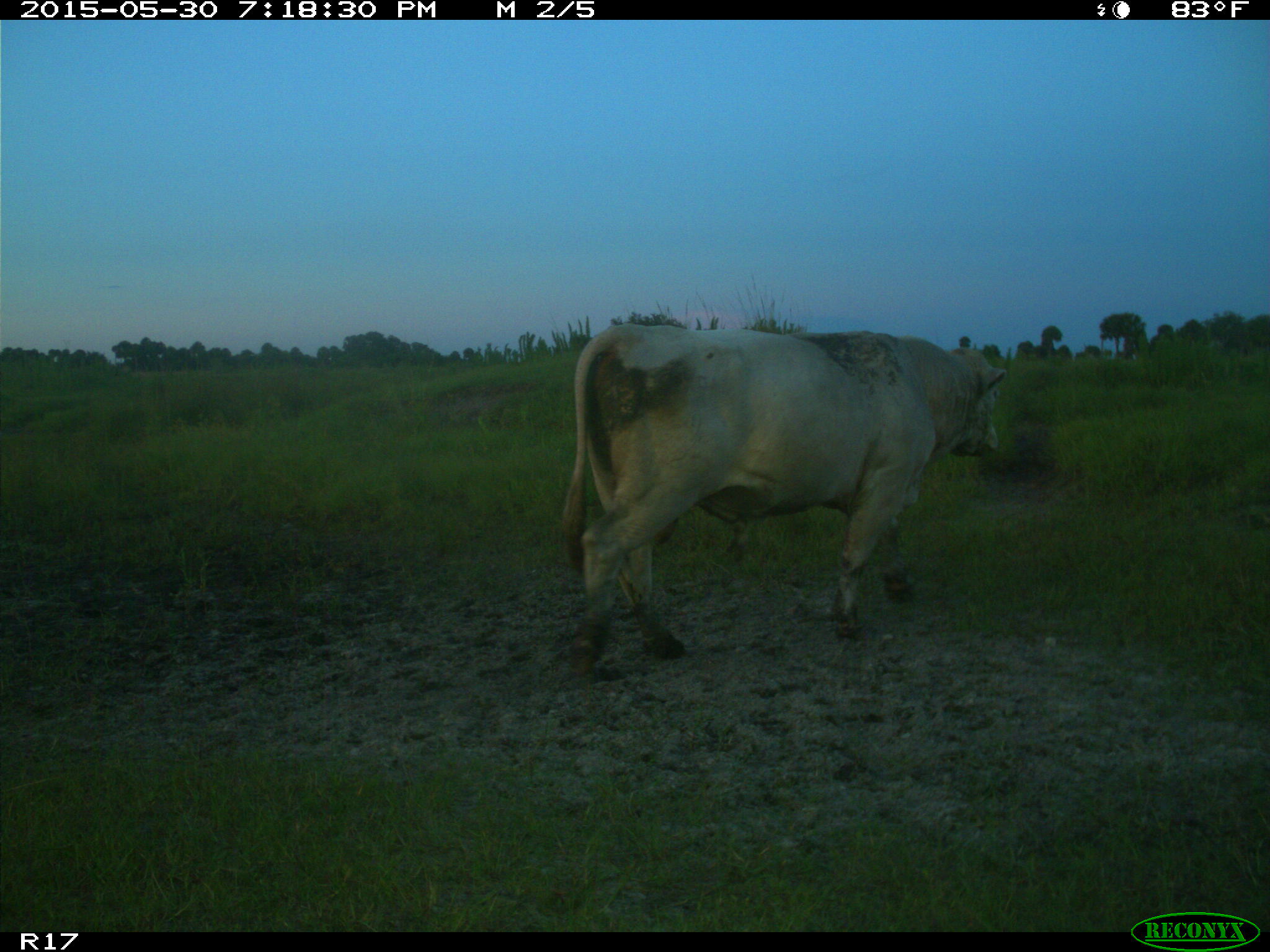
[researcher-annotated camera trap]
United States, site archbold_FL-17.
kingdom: Animalia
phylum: Chordata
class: Mammalia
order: Artiodactyla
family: Bovidae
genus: Bos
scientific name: Bos taurus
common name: domestic cow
Bos taurus (domestic cow).